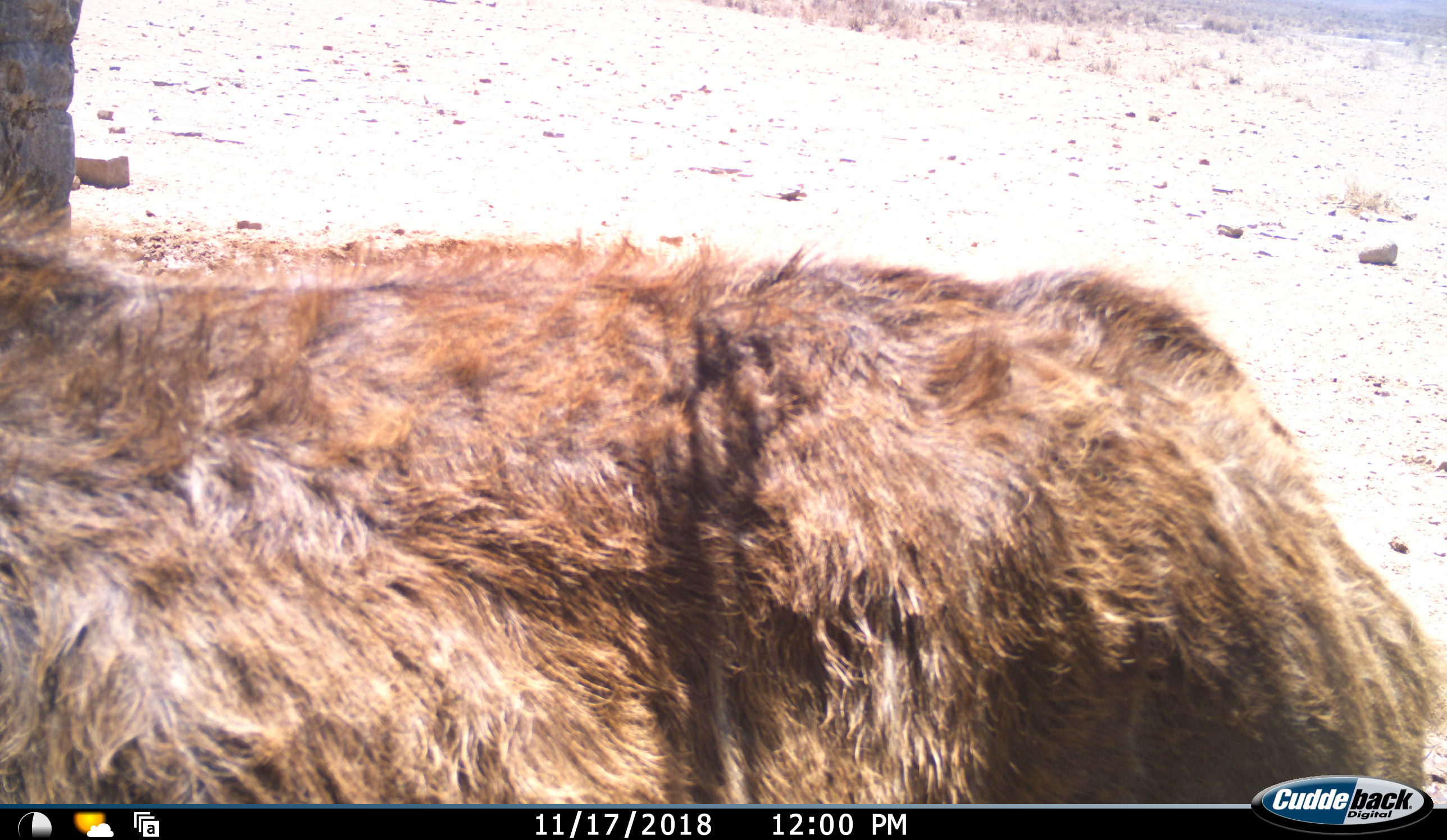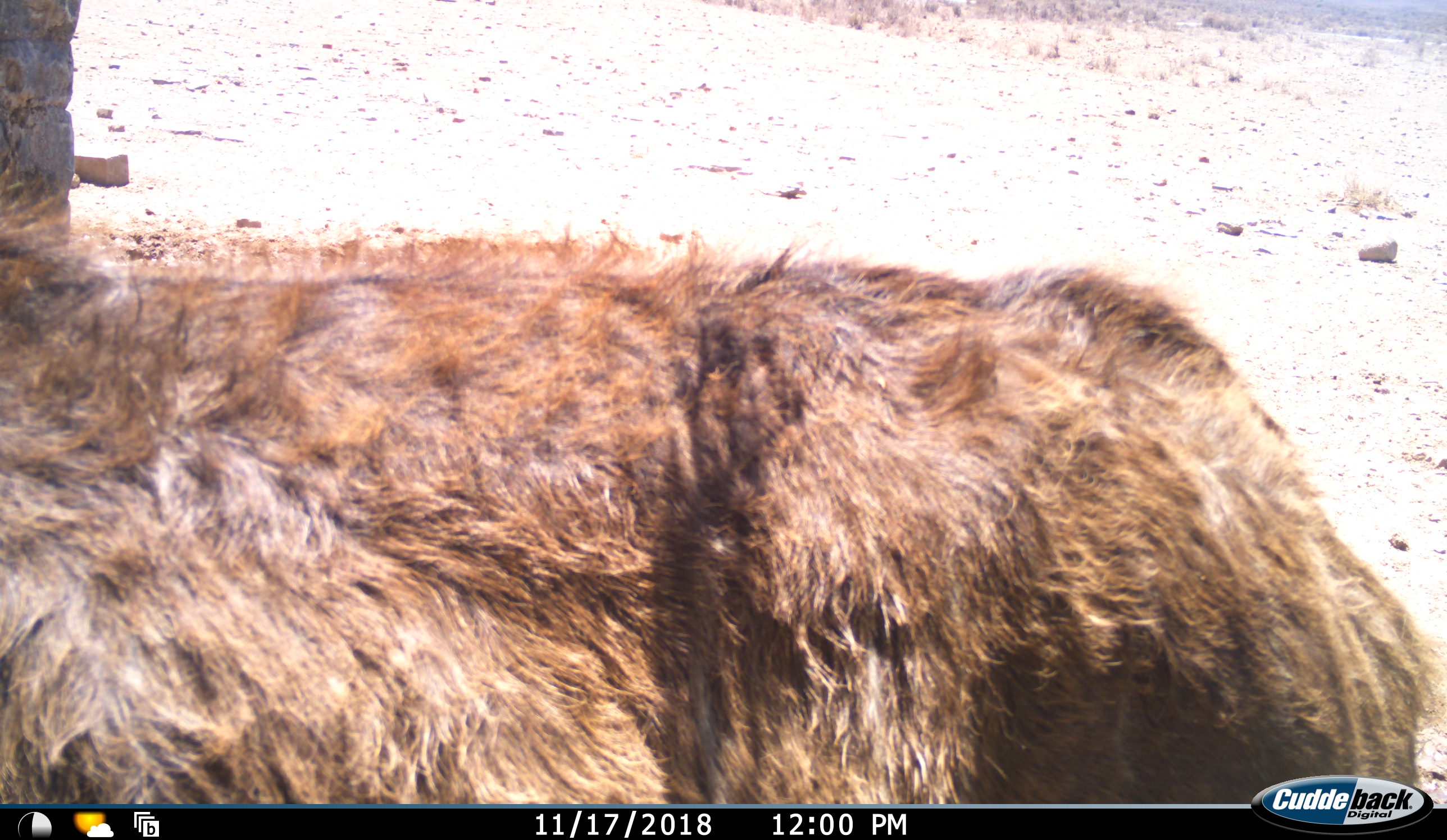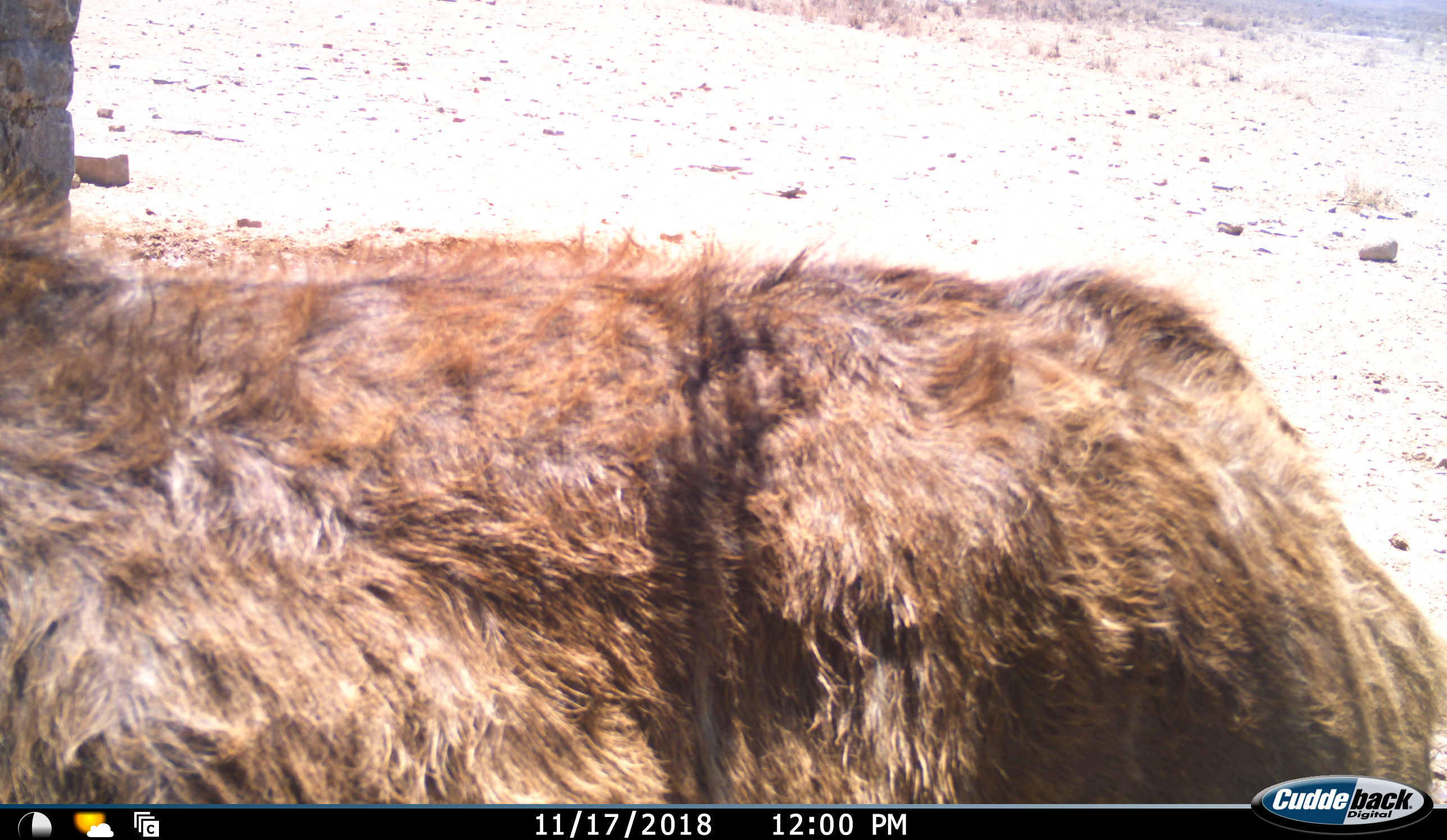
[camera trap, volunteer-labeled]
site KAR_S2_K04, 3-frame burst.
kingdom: Animalia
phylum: Chordata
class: Mammalia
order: Artiodactyla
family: Bovidae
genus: Tragelaphus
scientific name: Tragelaphus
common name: kudu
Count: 1.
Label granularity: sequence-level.